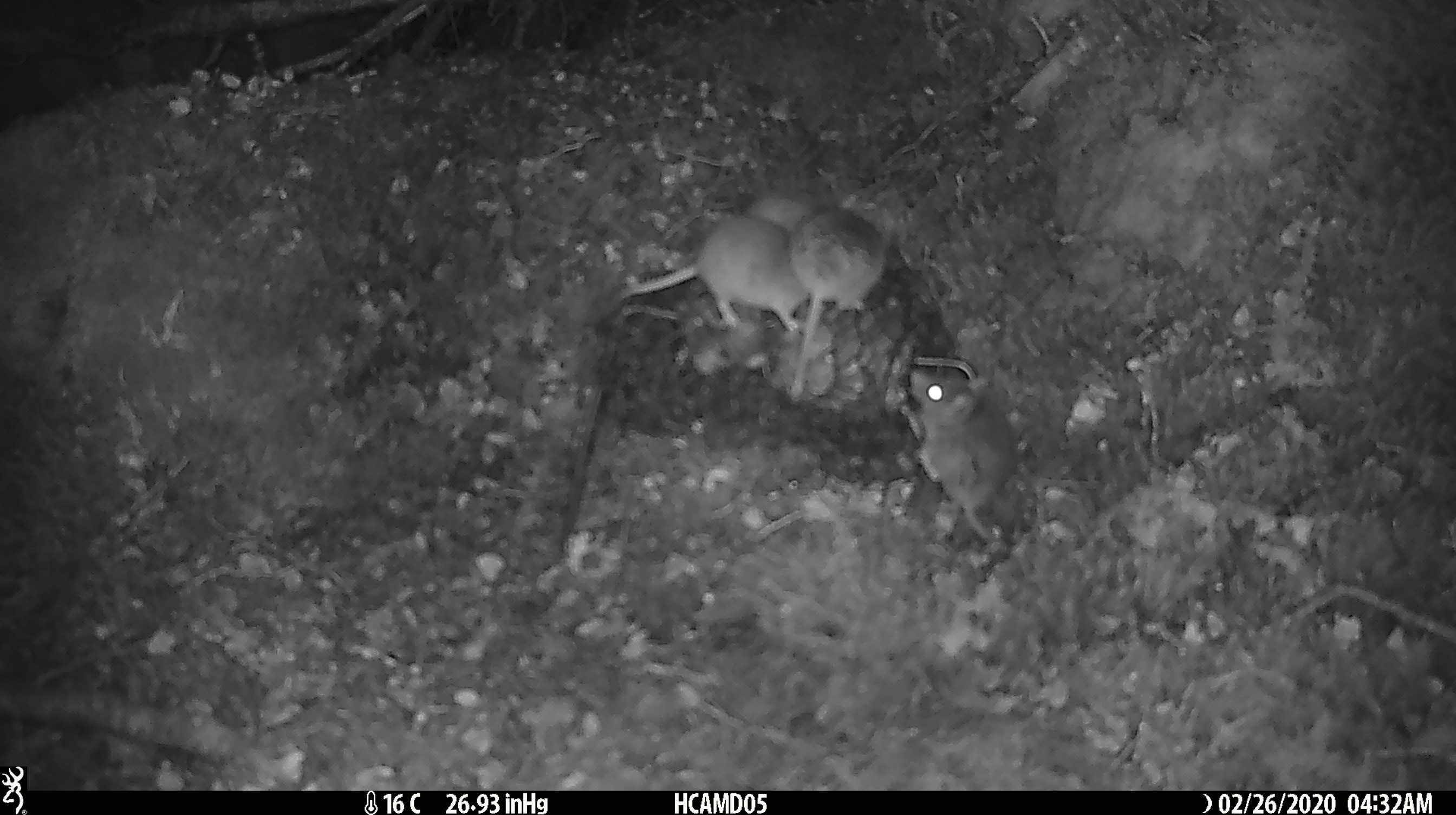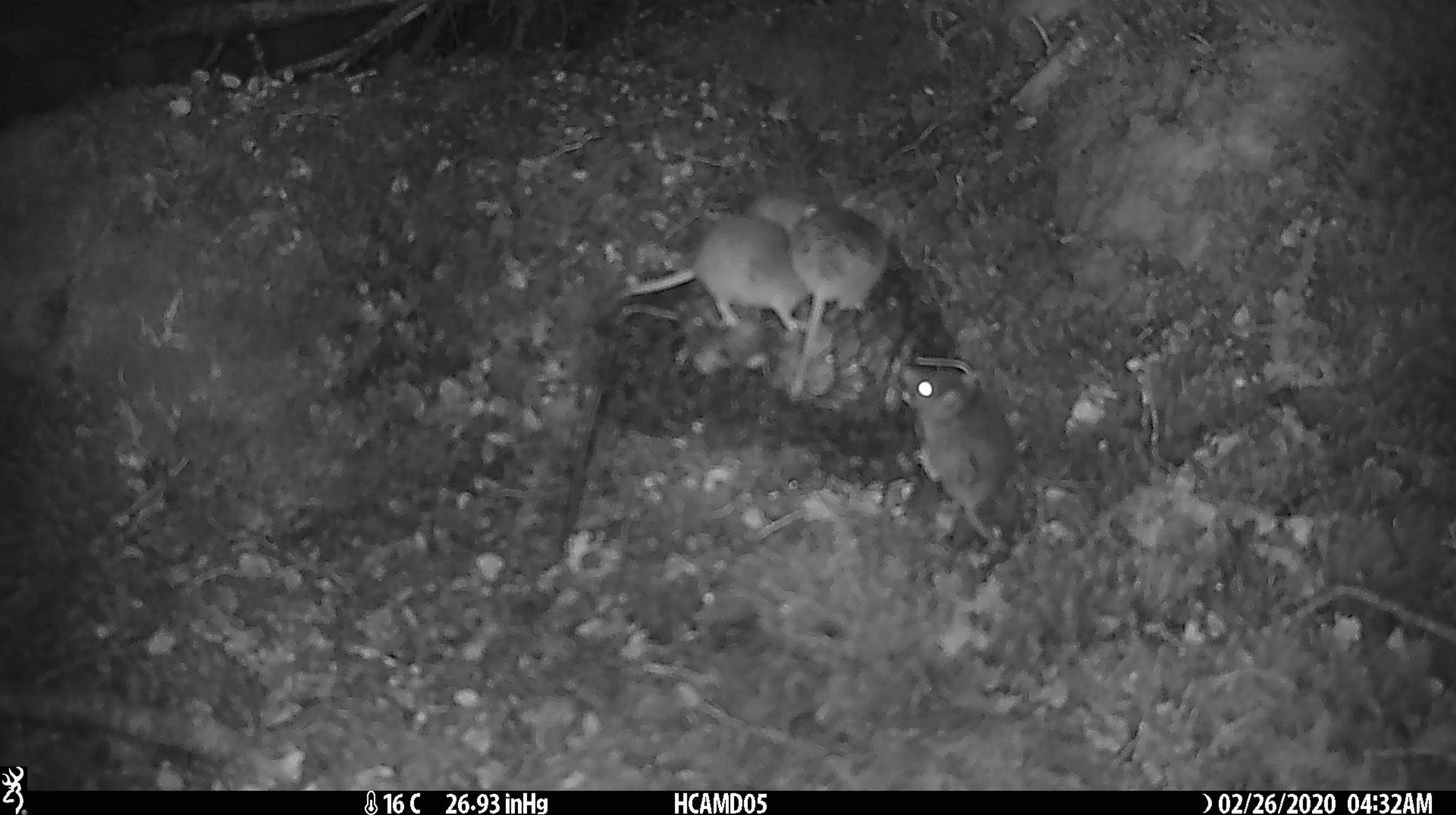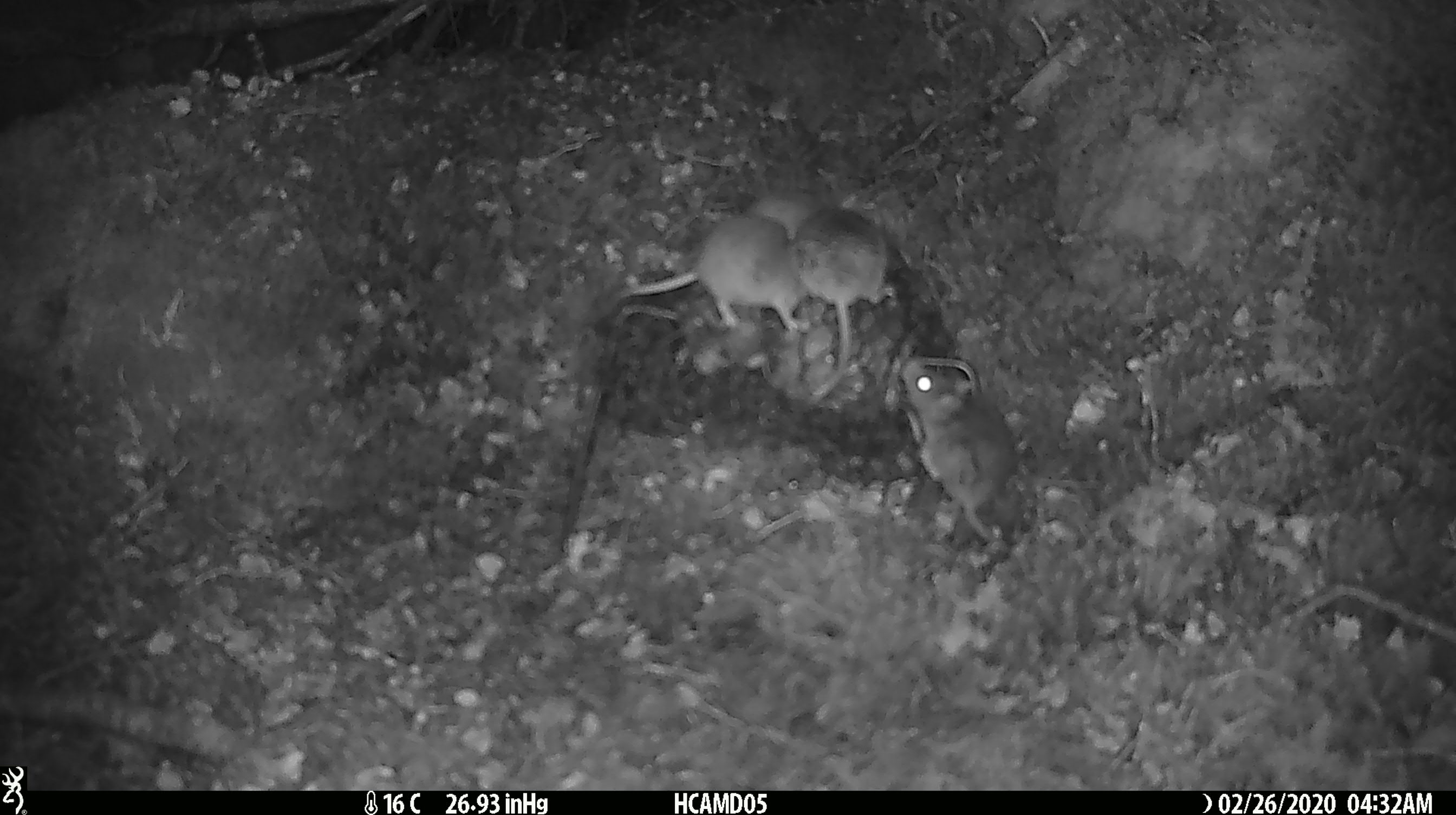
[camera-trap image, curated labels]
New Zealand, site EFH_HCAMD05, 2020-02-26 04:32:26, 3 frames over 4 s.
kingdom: Animalia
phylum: Chordata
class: Mammalia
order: Rodentia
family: Muridae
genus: Mus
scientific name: Mus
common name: mouse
Mouse (Mus).